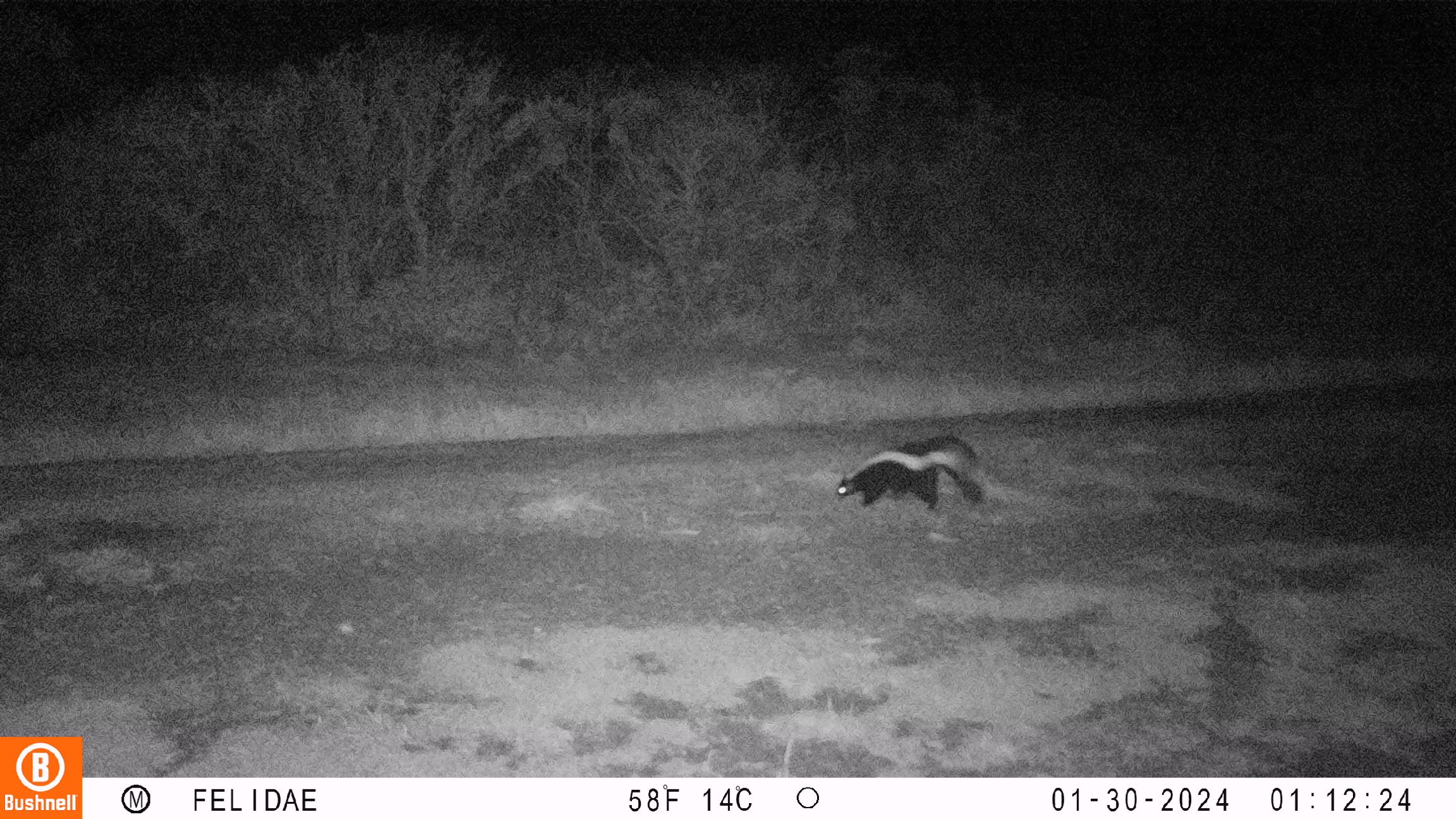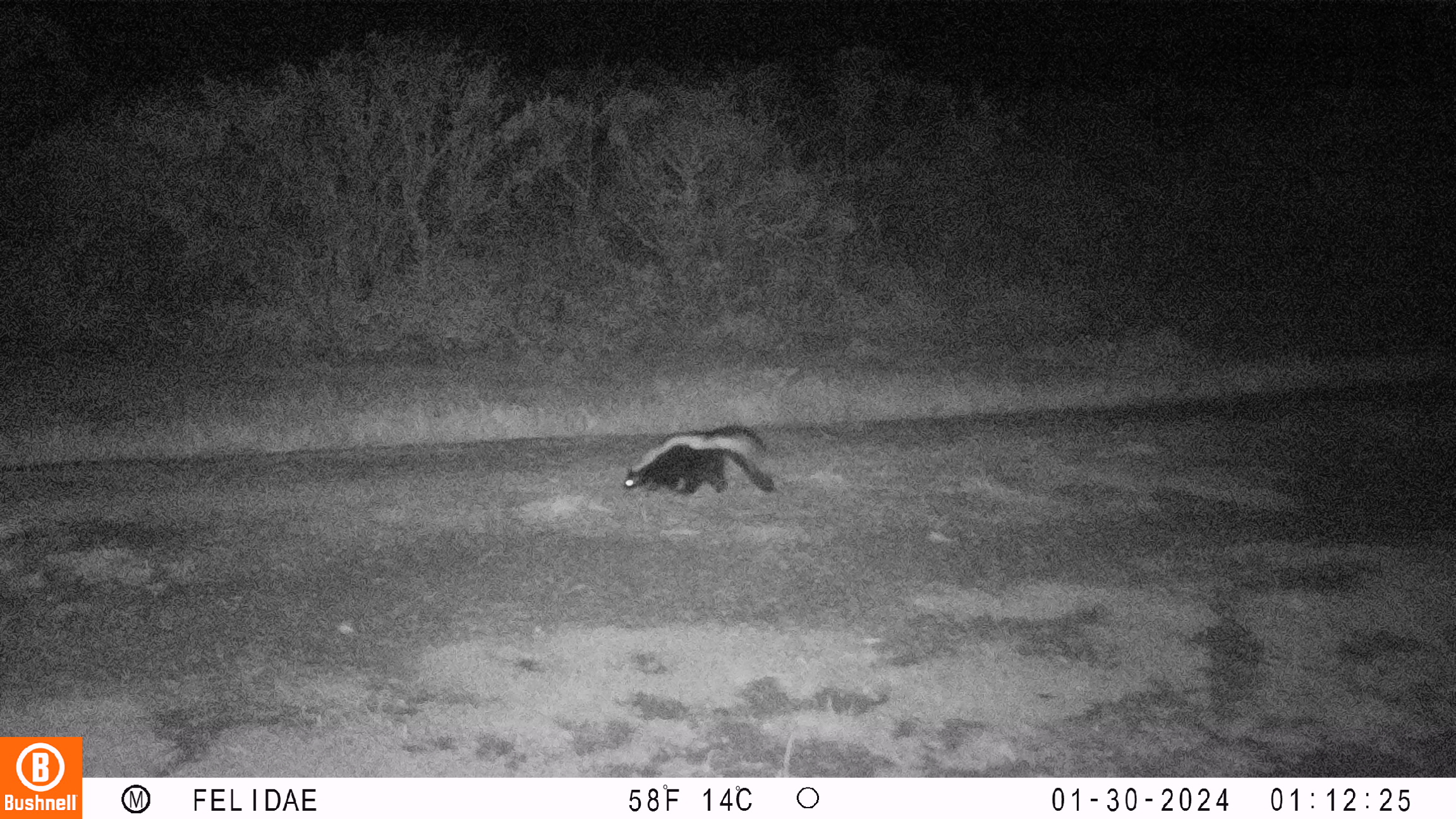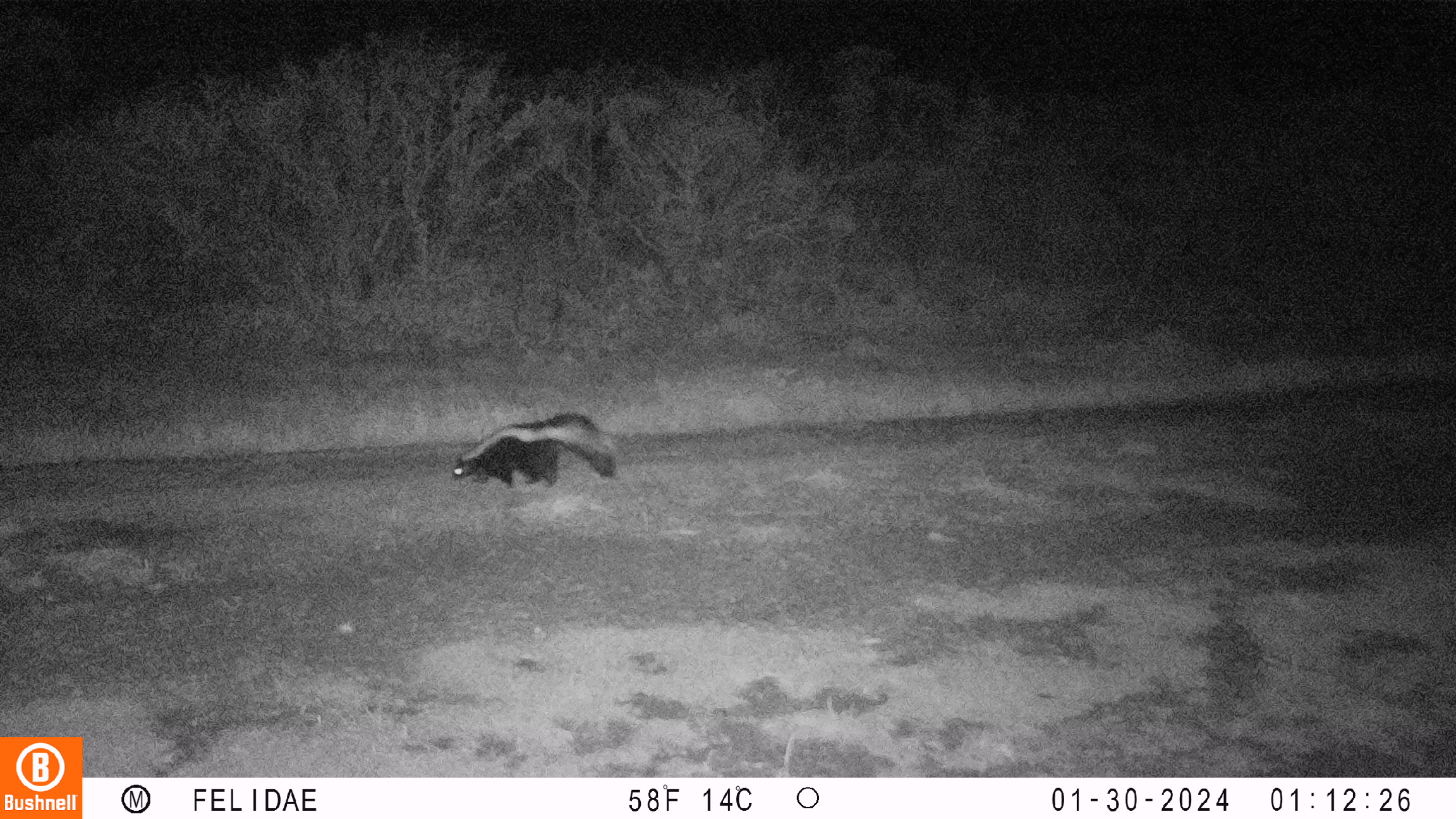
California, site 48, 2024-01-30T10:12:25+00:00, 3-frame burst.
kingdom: Animalia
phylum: Chordata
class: Mammalia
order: Carnivora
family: Mephitidae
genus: Mephitis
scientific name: Mephitis mephitis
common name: striped skunk